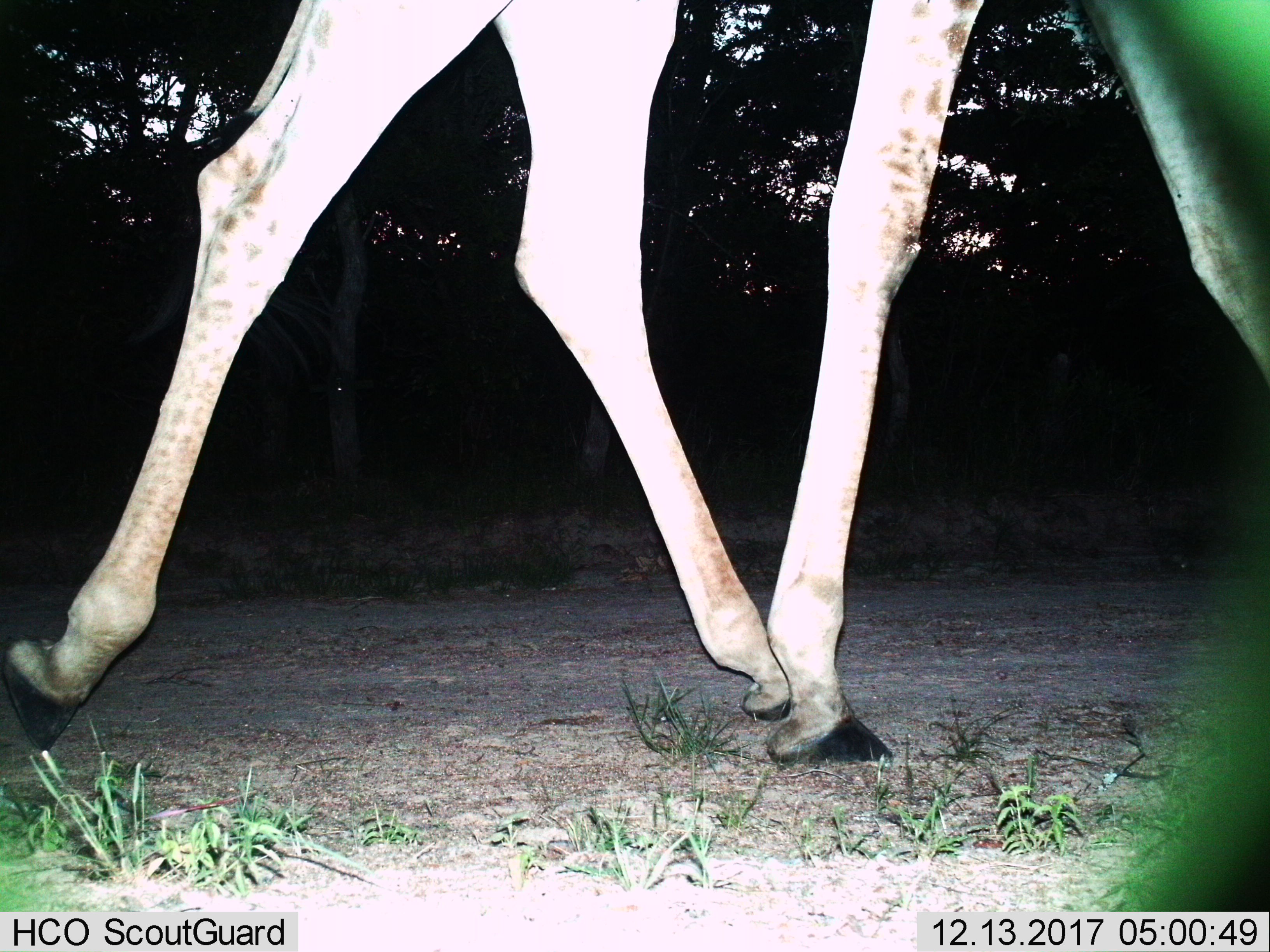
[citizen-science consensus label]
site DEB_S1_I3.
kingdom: Animalia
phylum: Chordata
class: Mammalia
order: Artiodactyla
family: Giraffidae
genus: Giraffa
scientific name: Giraffa camelopardalis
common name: giraffe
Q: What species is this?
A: Giraffe (Giraffa camelopardalis).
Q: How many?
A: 1.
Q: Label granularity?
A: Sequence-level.